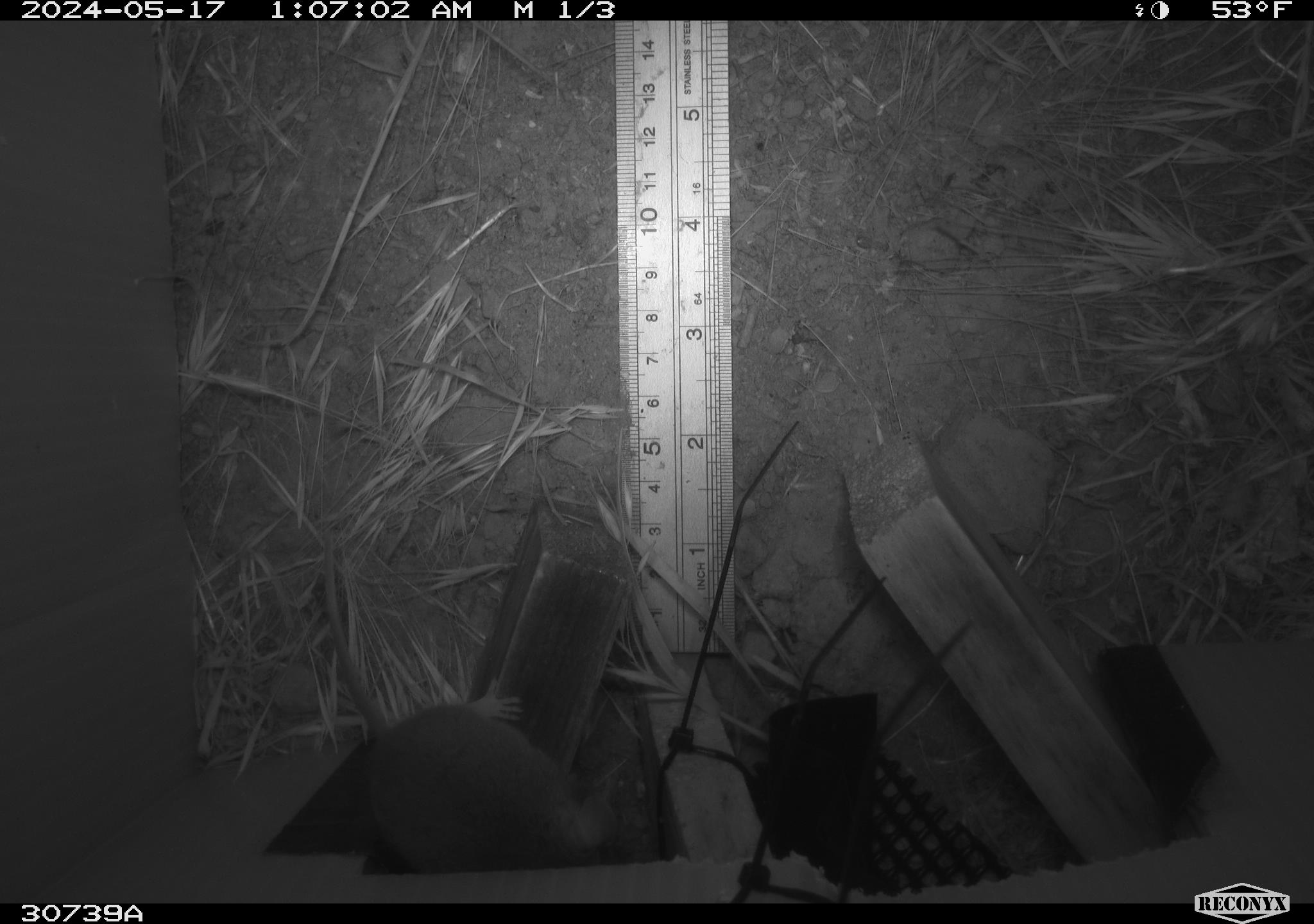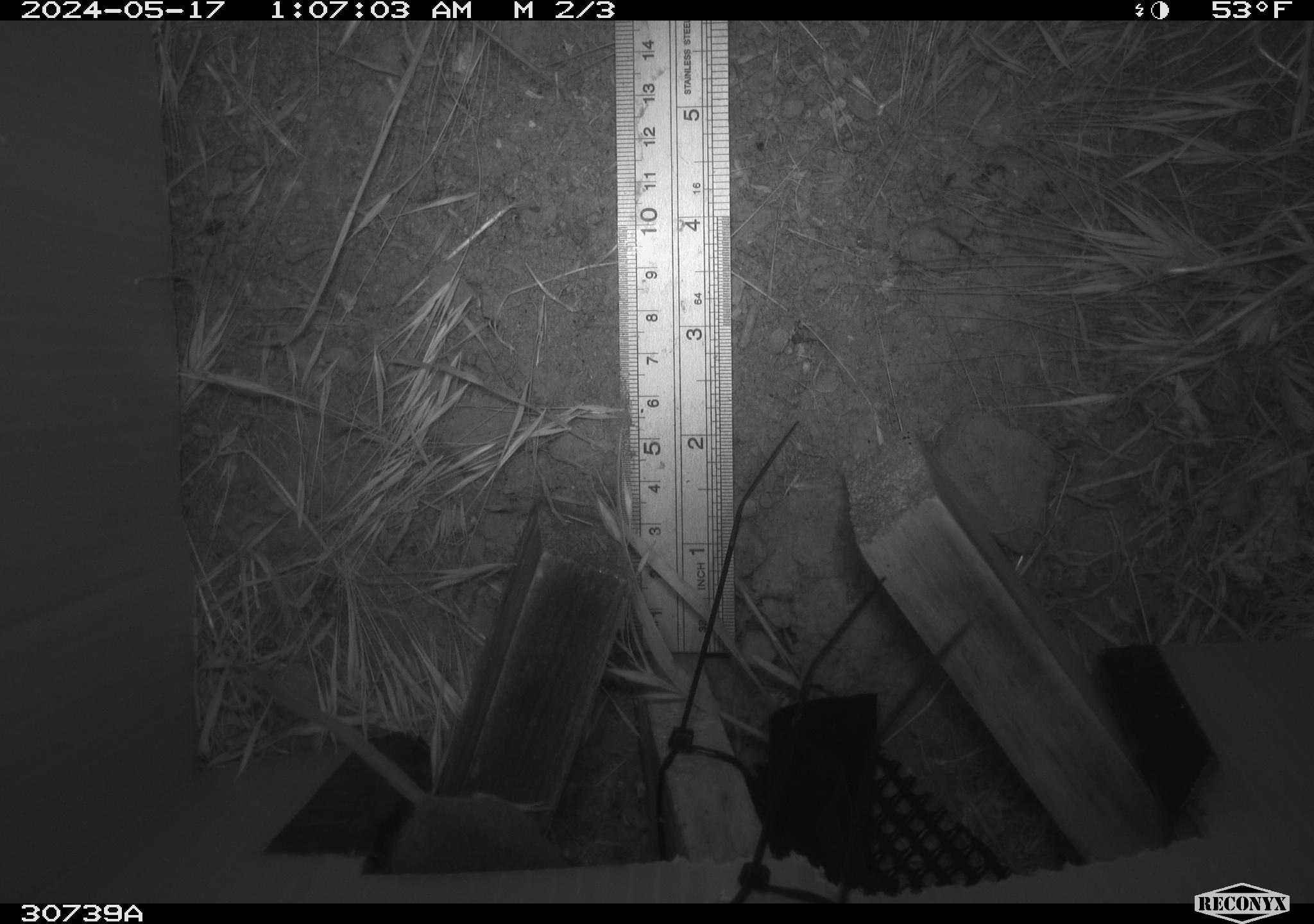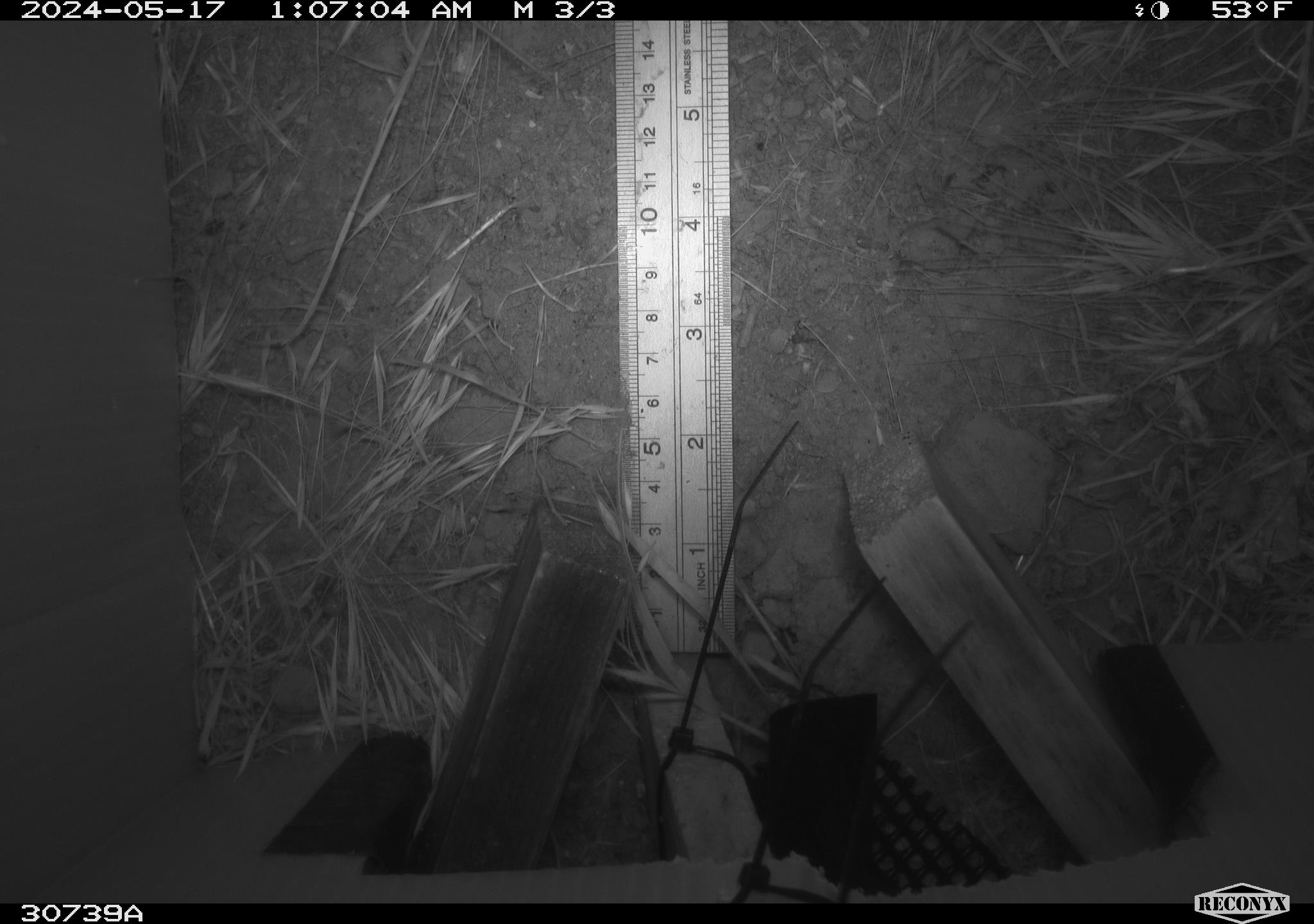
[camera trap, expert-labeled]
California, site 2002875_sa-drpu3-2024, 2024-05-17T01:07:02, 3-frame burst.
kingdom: Animalia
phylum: Chordata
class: Mammalia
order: Rodentia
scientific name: Rodentia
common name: rodent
Rodent (Rodentia).